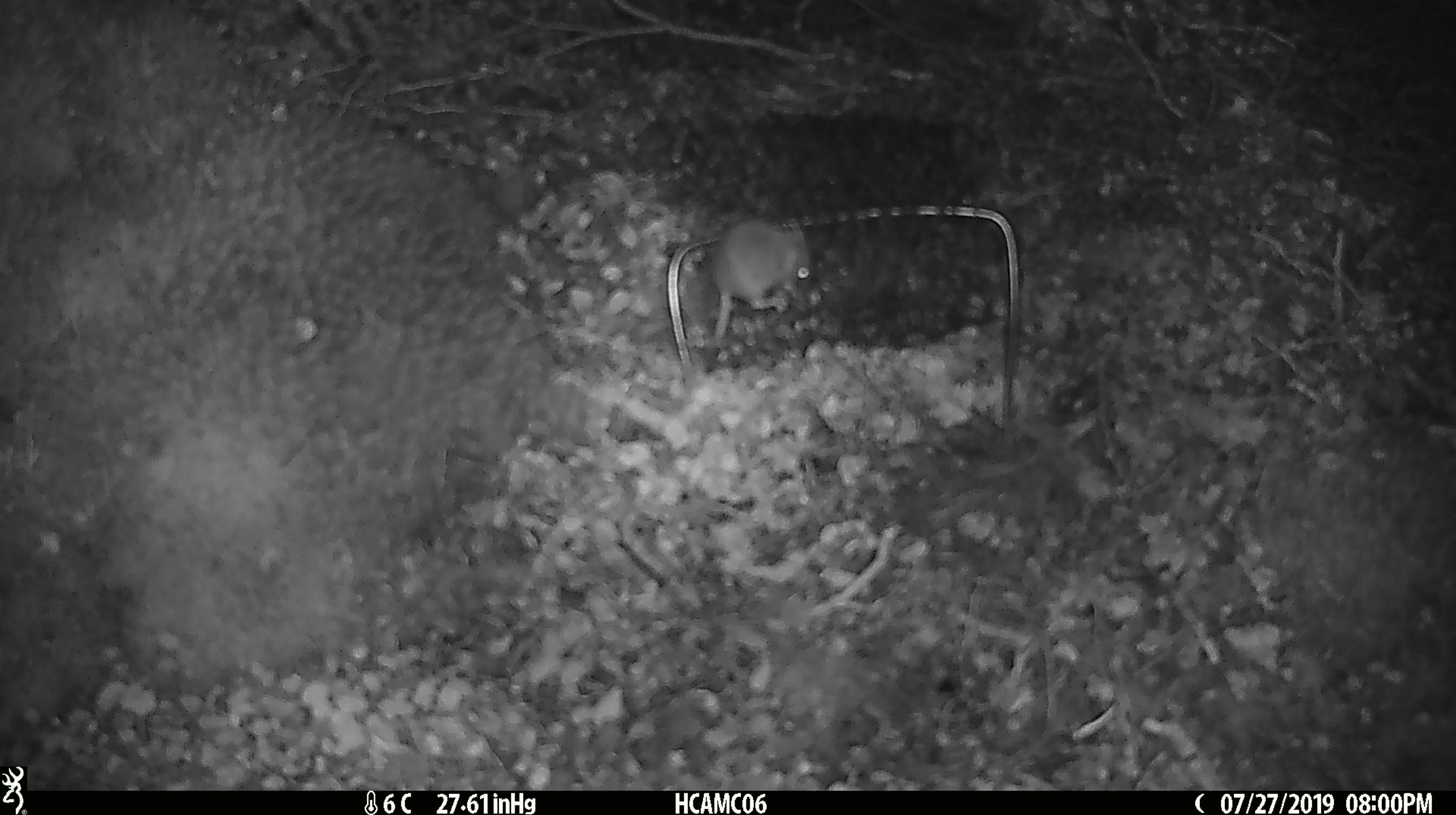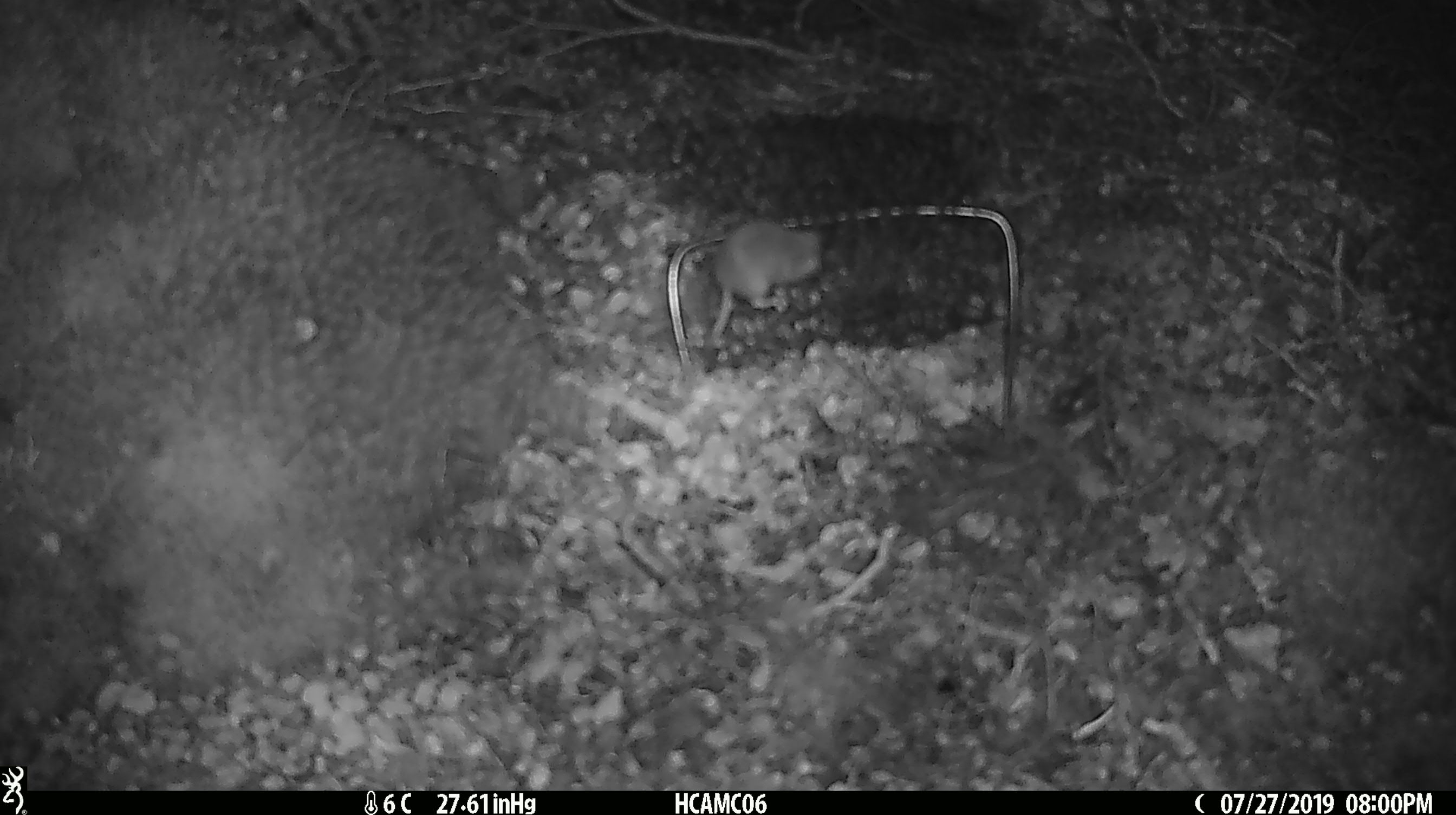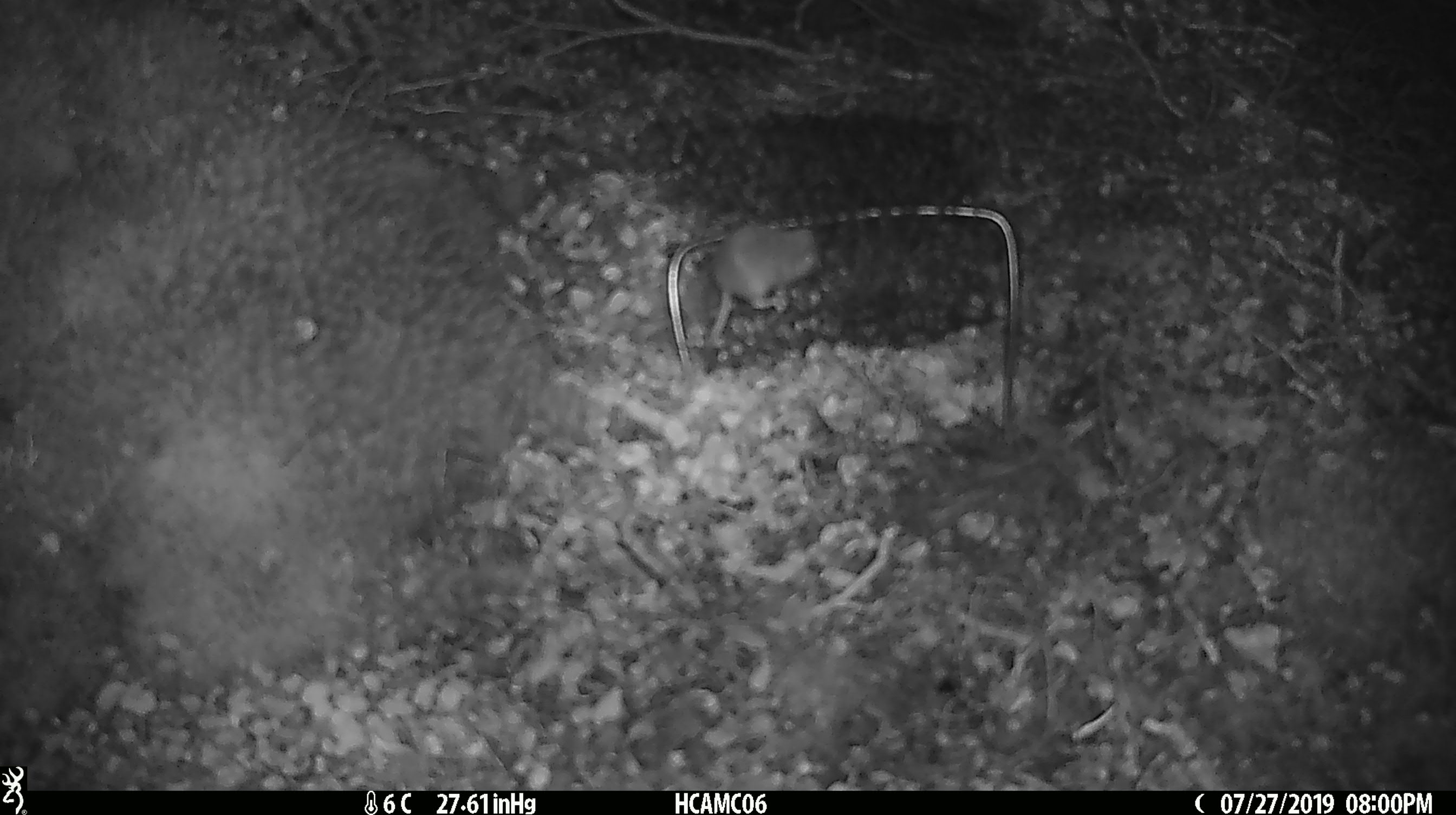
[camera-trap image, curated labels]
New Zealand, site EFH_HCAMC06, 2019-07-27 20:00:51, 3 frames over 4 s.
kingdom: Animalia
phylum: Chordata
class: Mammalia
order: Rodentia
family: Muridae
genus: Mus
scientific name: Mus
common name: mouse